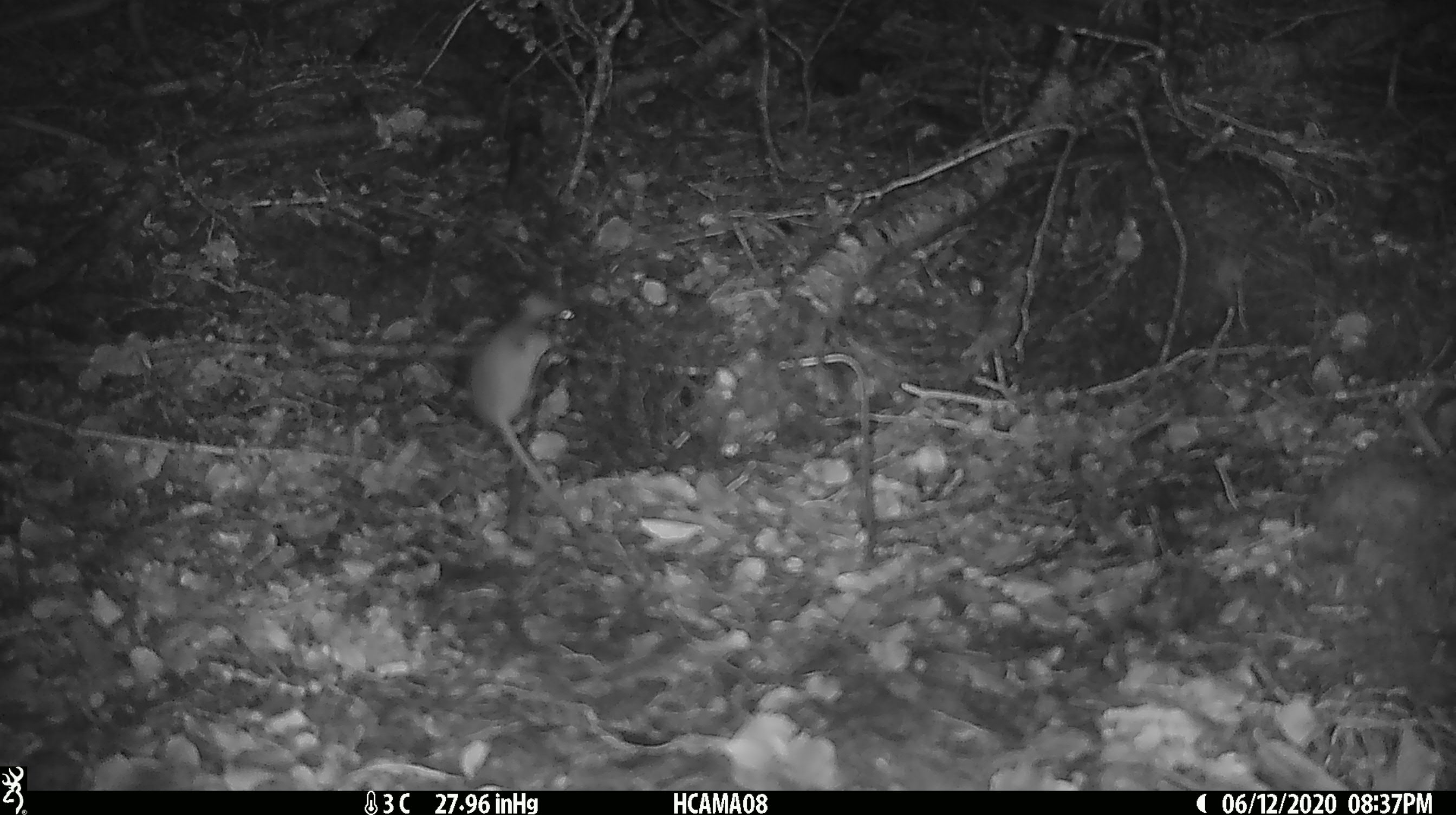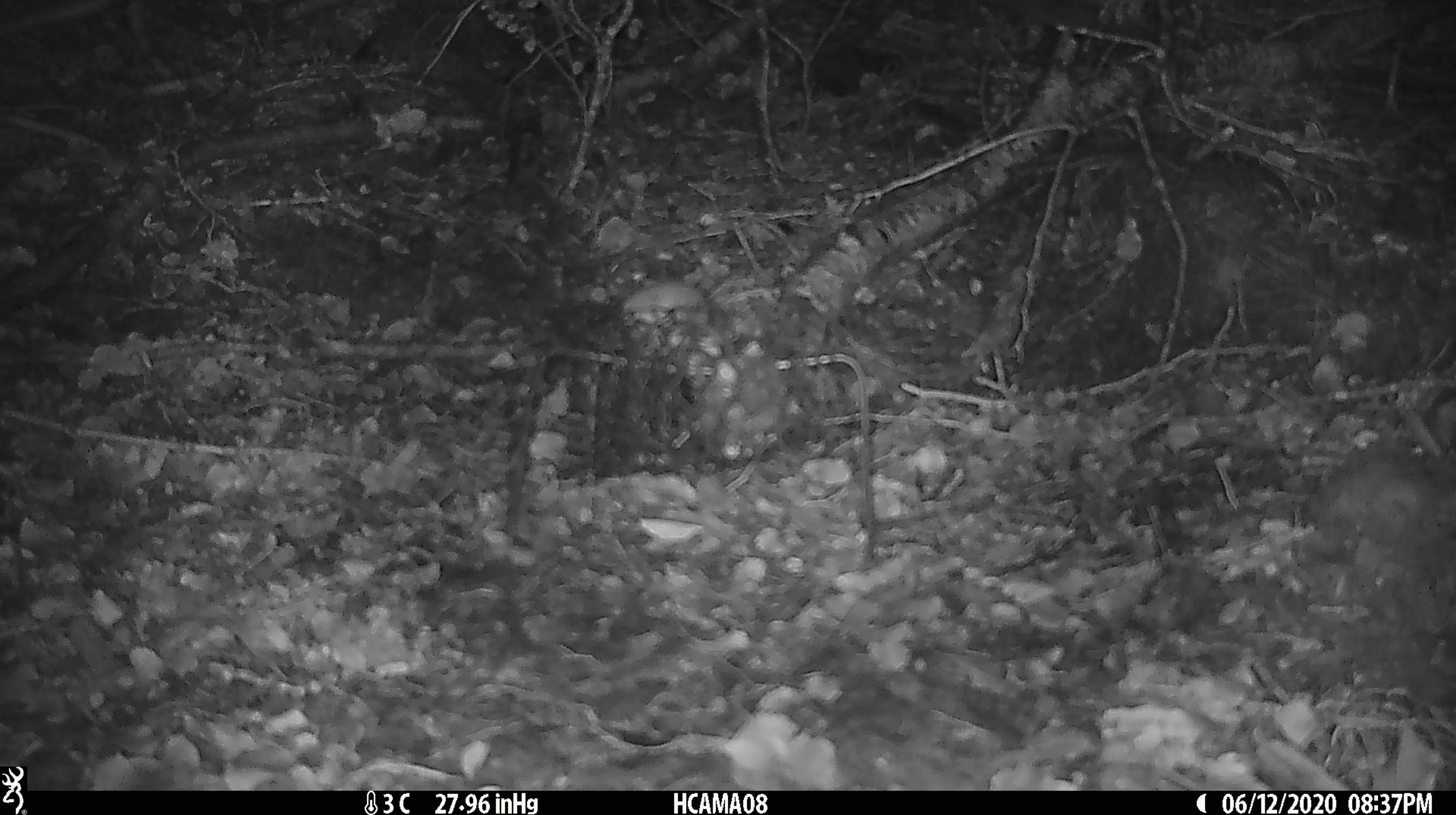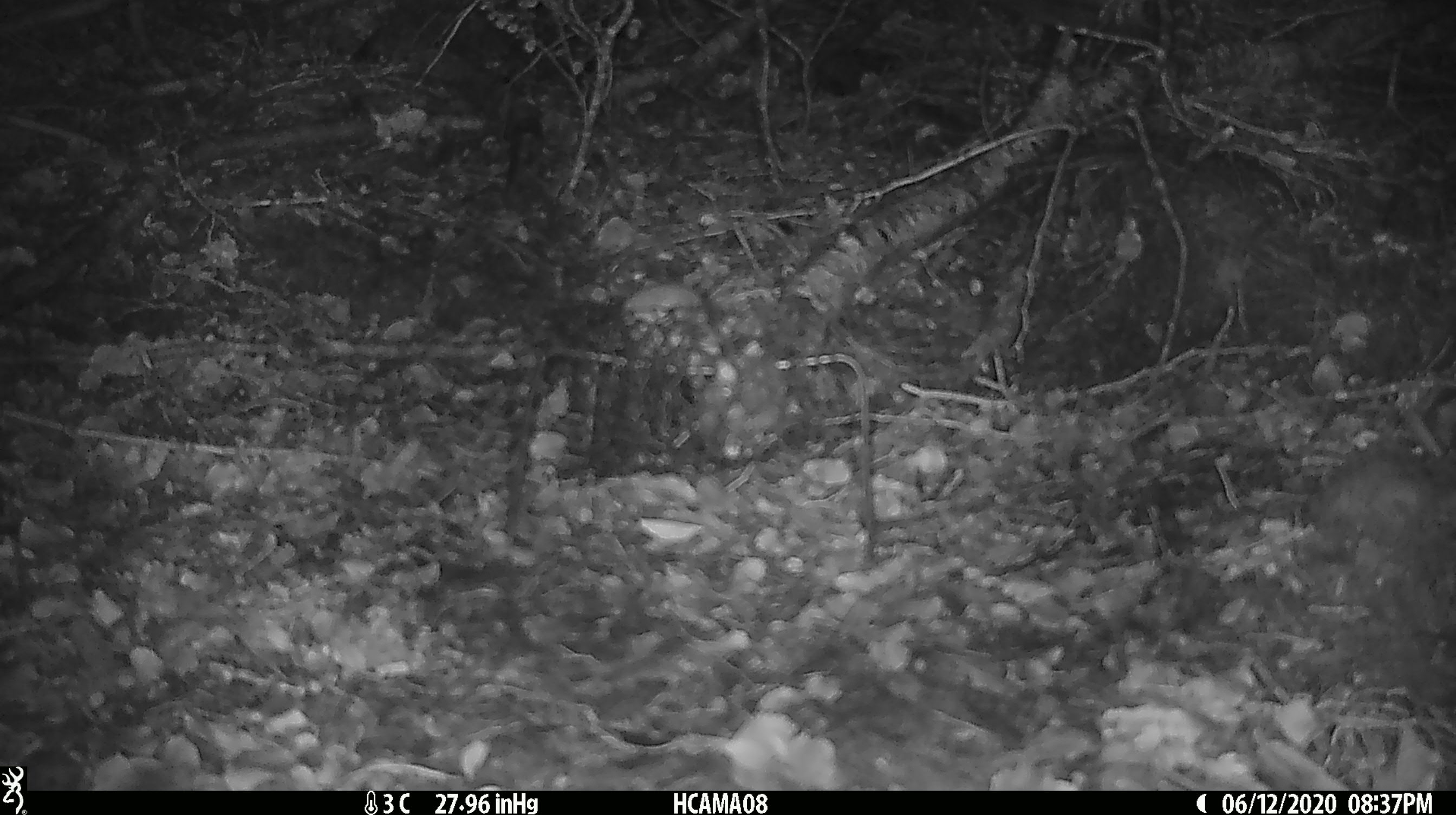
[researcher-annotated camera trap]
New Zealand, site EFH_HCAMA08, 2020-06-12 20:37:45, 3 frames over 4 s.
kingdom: Animalia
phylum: Chordata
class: Mammalia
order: Rodentia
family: Muridae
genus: Mus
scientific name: Mus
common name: mouse